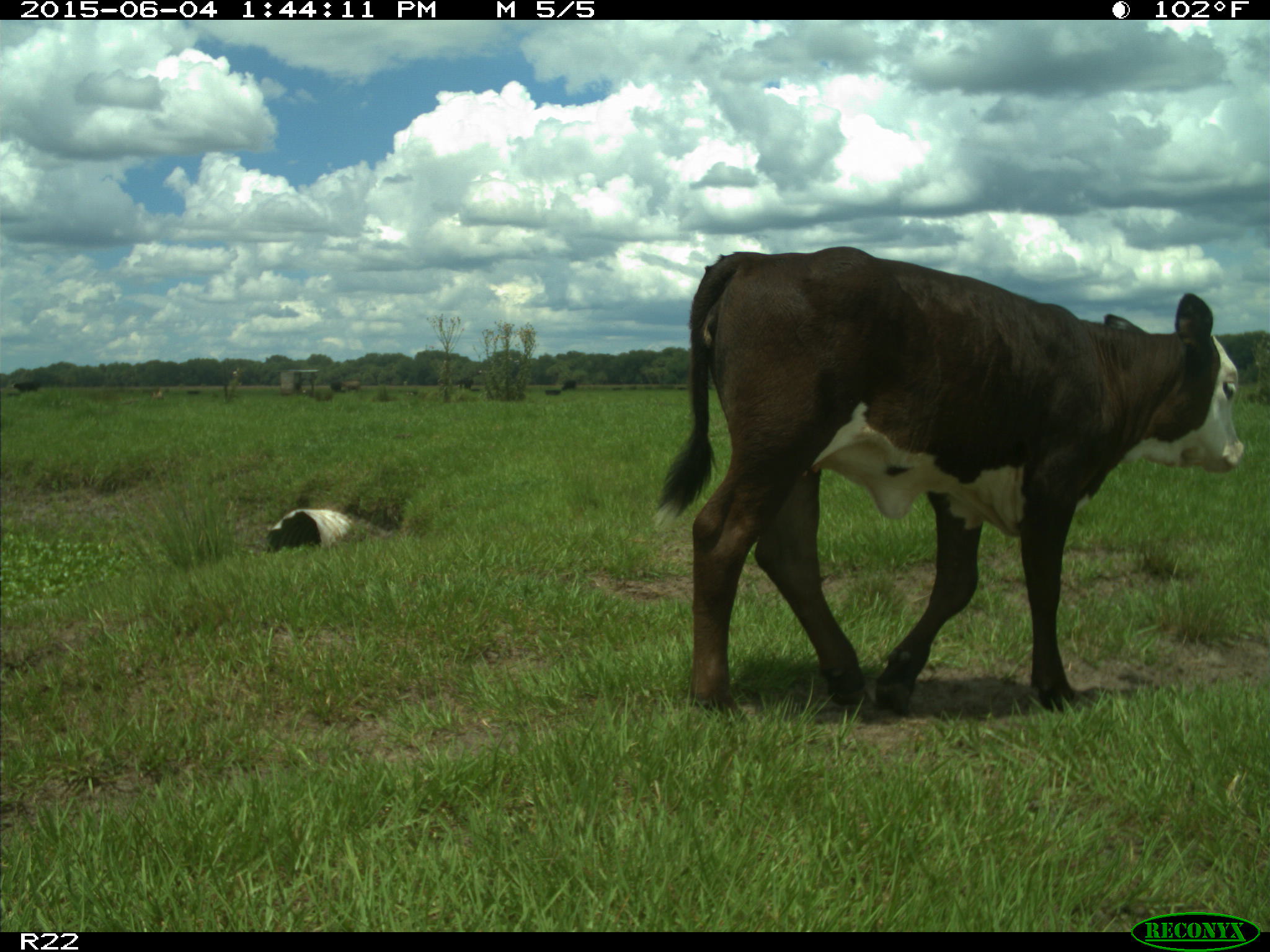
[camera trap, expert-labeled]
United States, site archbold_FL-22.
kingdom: Animalia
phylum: Chordata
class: Mammalia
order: Artiodactyla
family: Bovidae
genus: Bos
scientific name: Bos taurus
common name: domestic cow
Bos taurus (domestic cow).